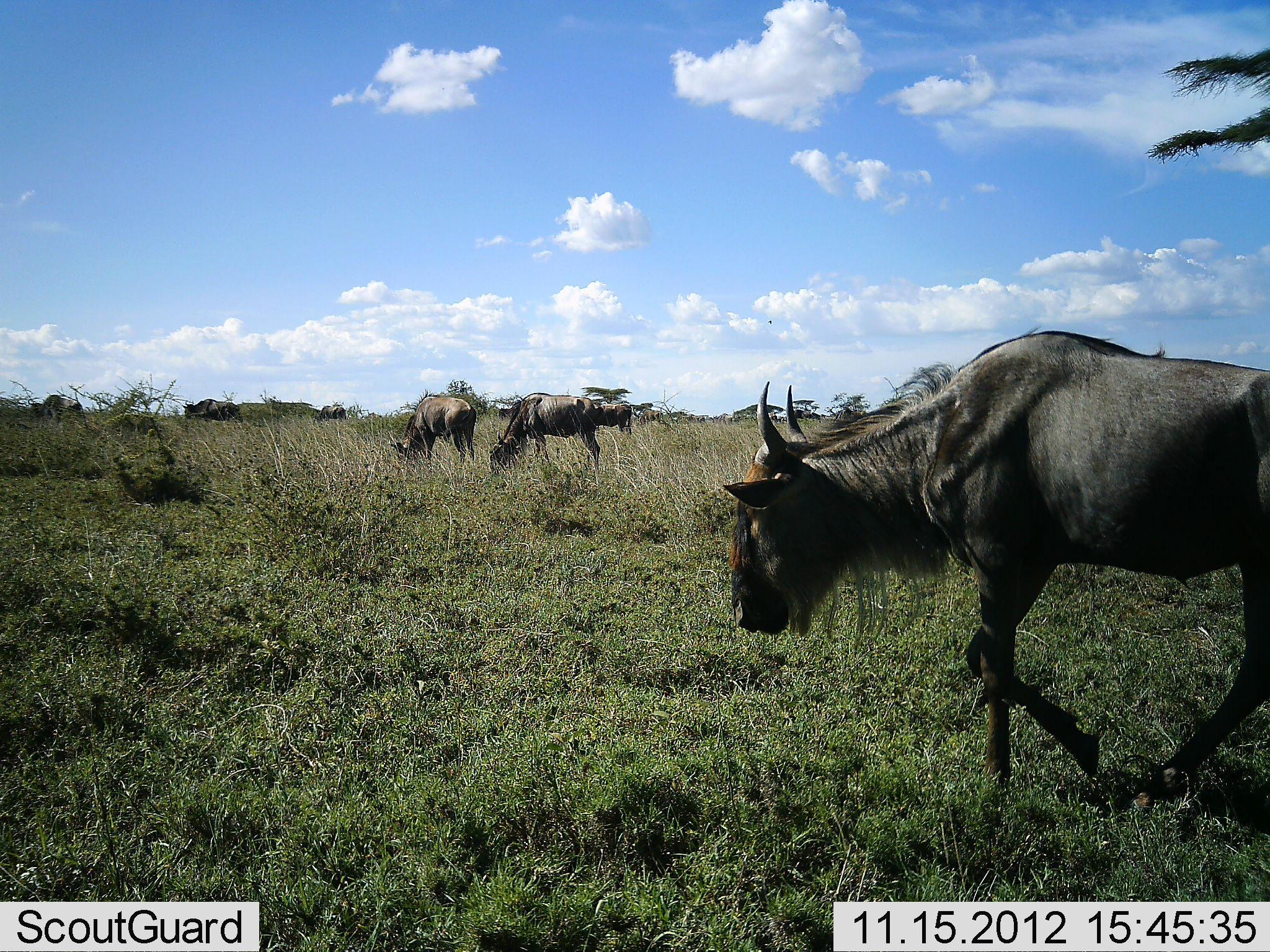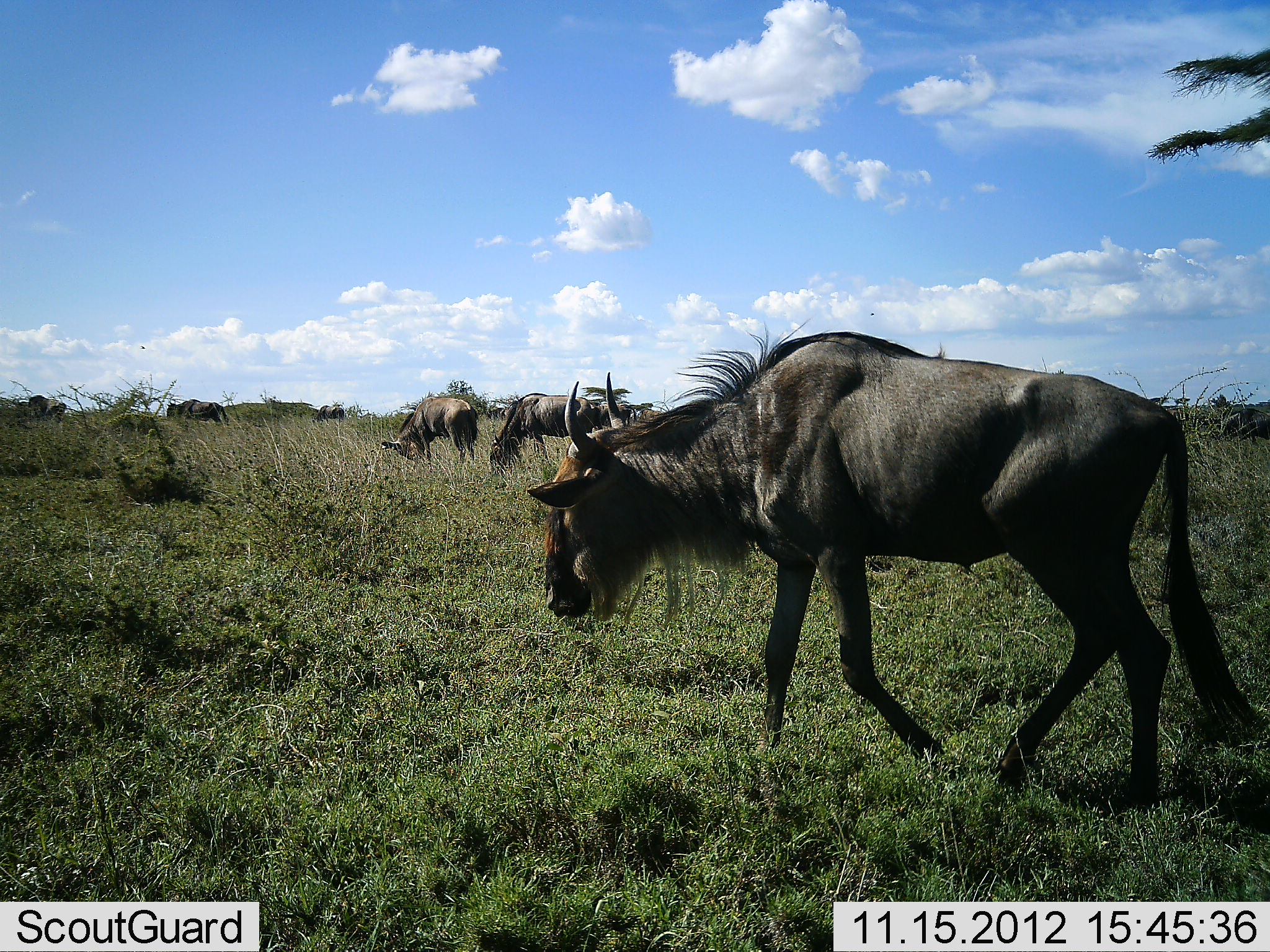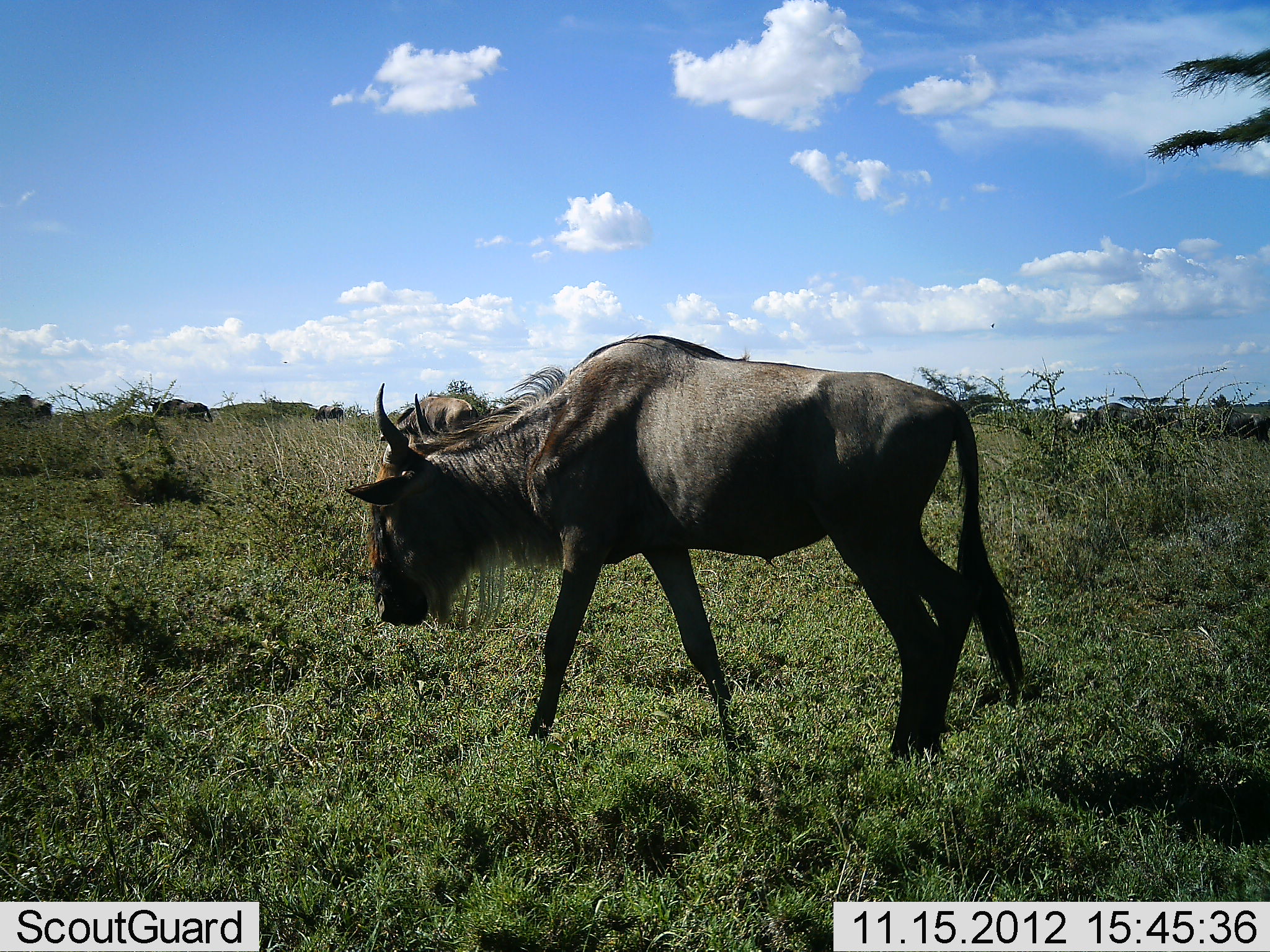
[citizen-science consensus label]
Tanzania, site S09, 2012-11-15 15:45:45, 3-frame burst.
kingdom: Animalia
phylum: Chordata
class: Mammalia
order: Artiodactyla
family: Bovidae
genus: Connochaetes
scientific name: Connochaetes taurinus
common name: blue wildebeest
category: wildebeest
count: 7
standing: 29%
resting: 0%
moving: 92%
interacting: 0%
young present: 0%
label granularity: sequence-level